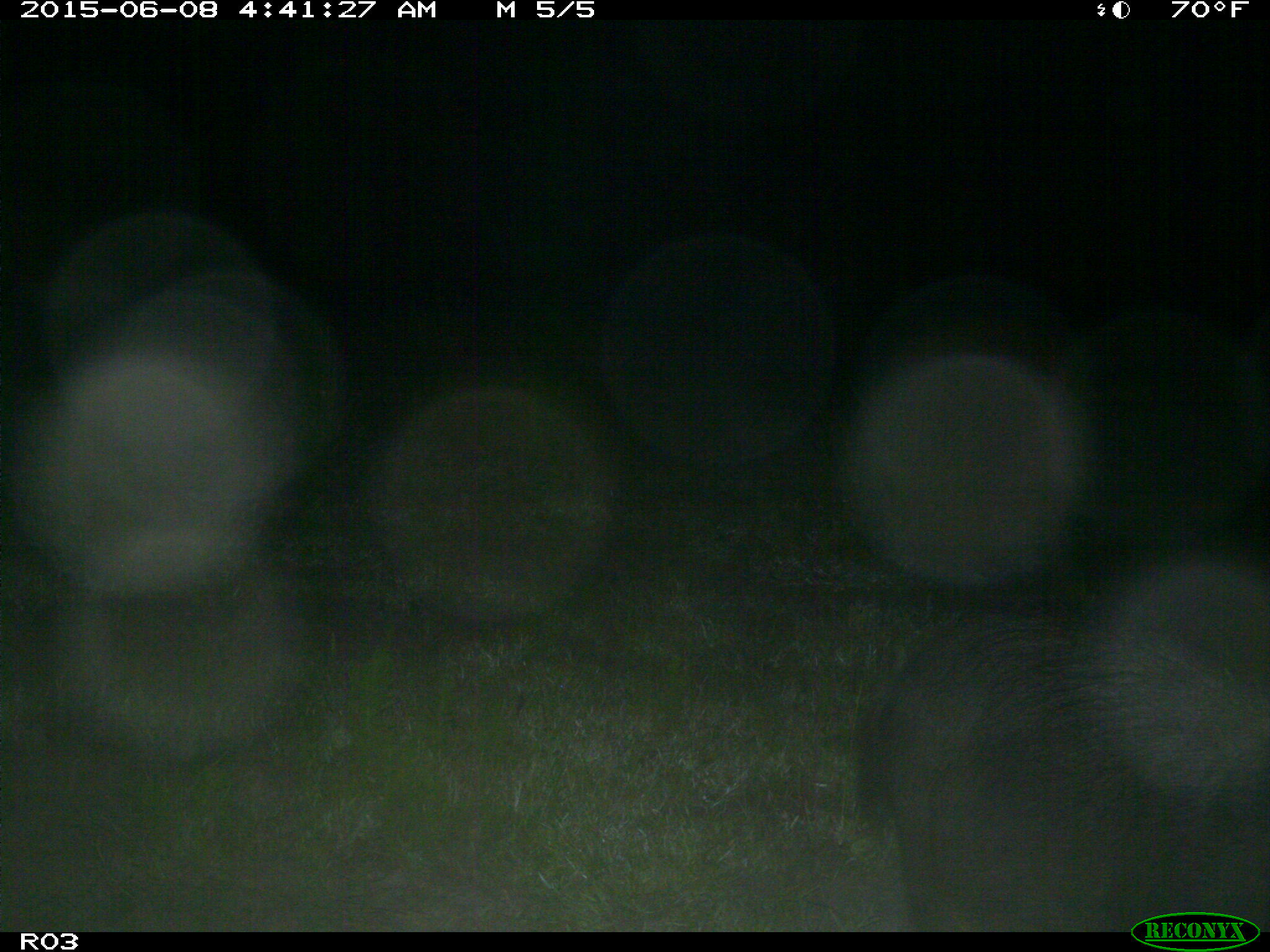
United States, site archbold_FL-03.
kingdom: Animalia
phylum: Chordata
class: Mammalia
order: Artiodactyla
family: Suidae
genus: Sus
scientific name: Sus scrofa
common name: wild boar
Sus scrofa (wild boar).